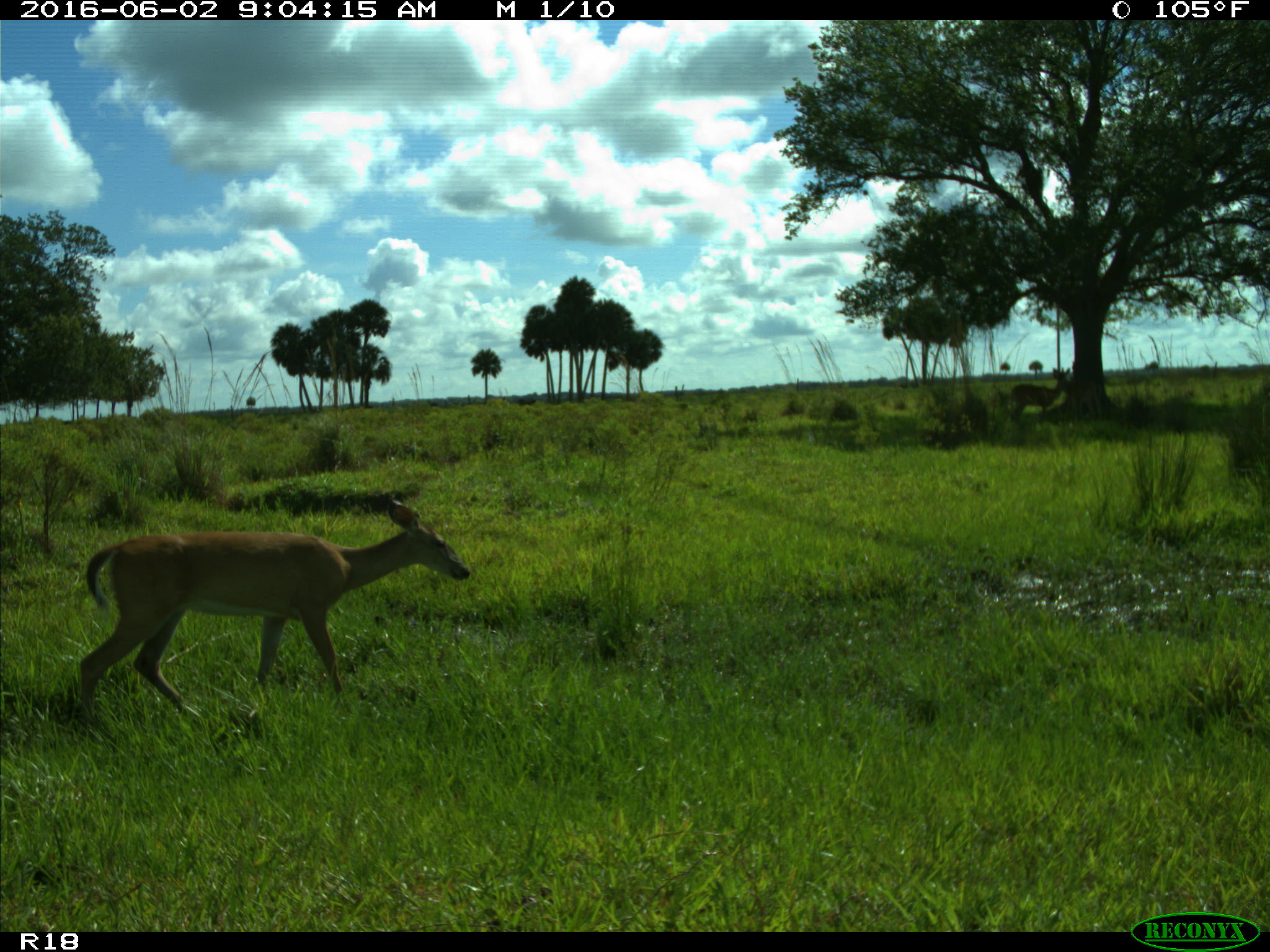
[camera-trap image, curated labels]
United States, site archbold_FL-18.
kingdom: Animalia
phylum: Chordata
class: Mammalia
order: Artiodactyla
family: Cervidae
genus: Odocoileus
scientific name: Odocoileus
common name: deer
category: unidentified deer